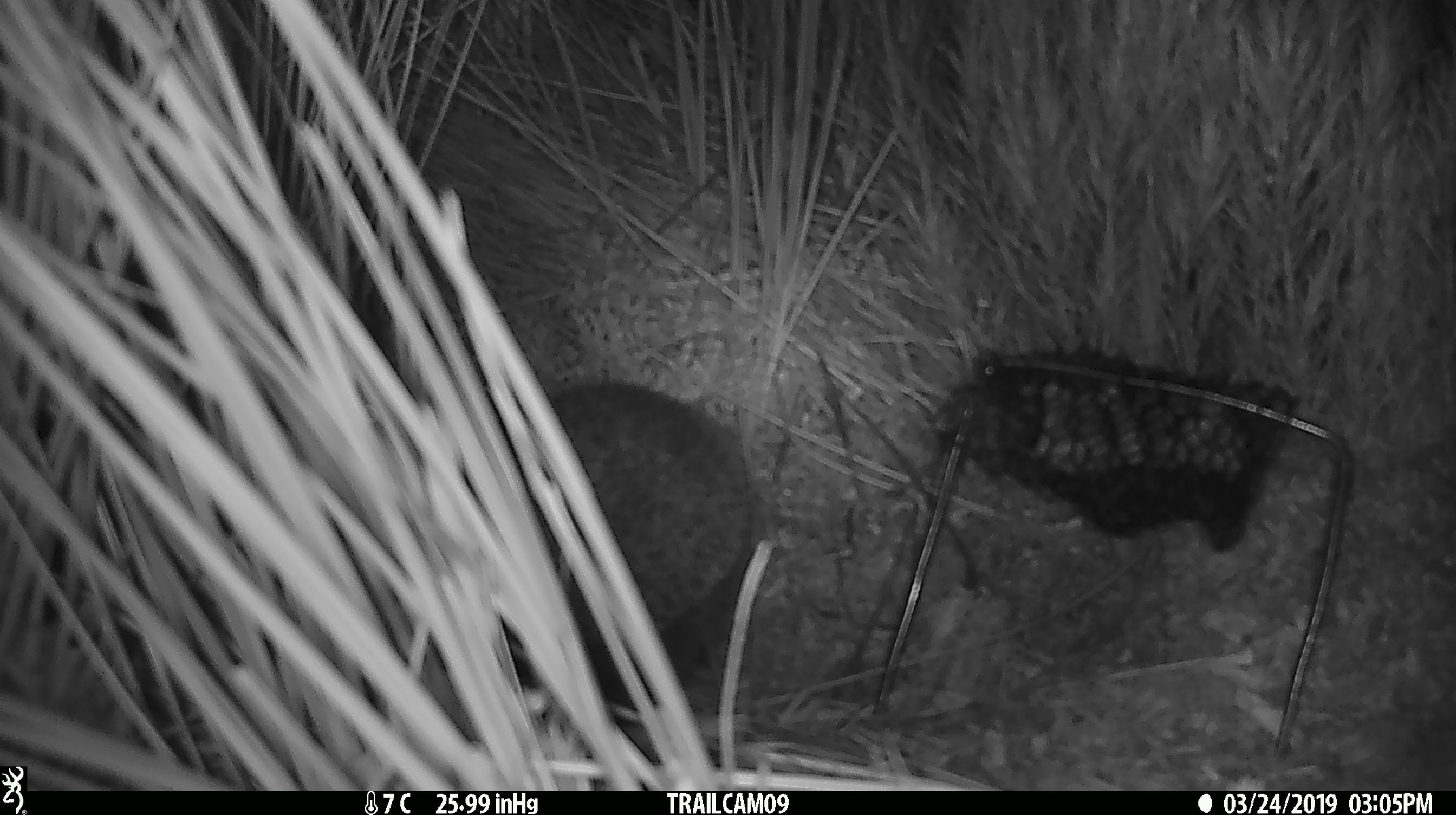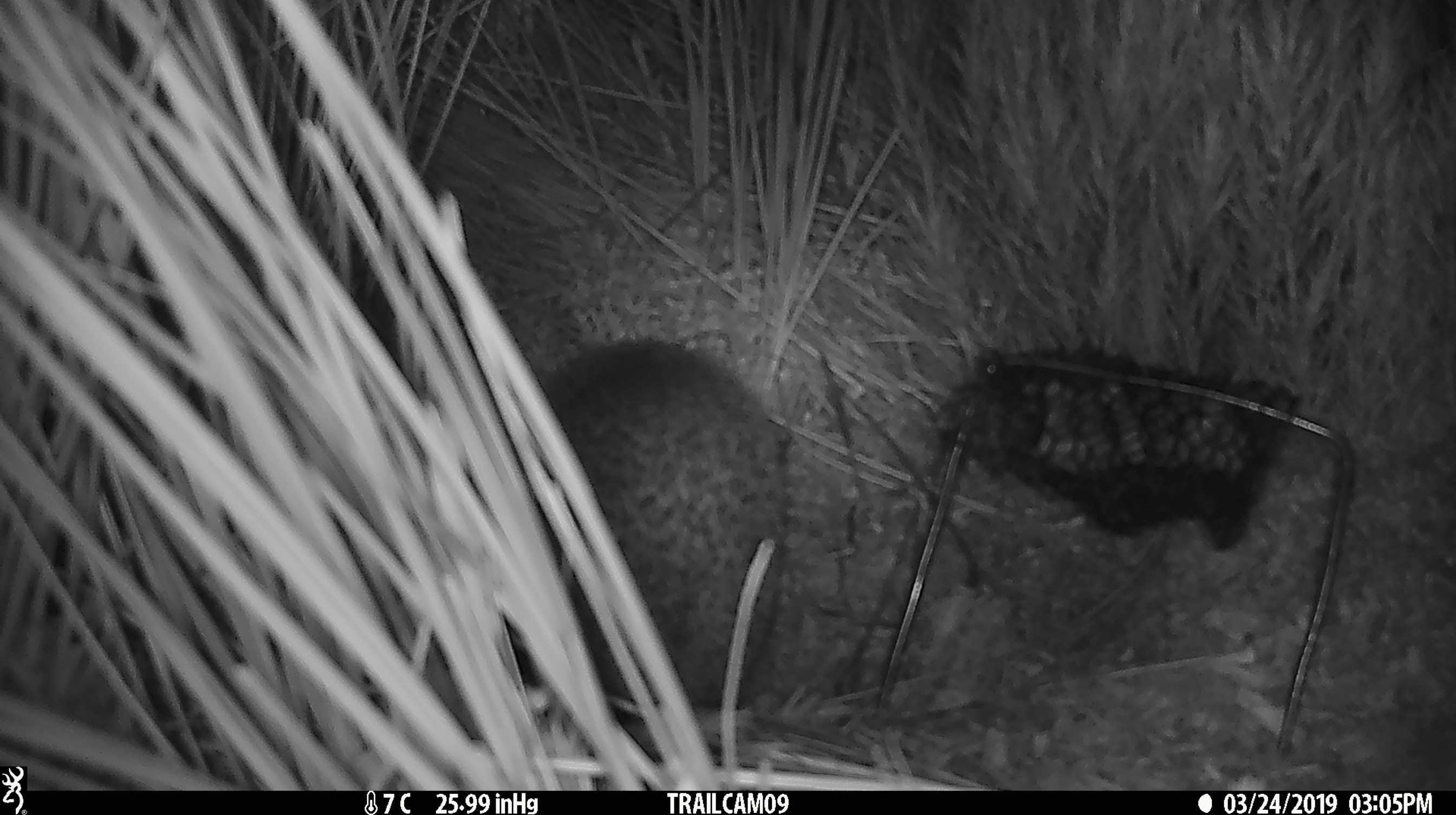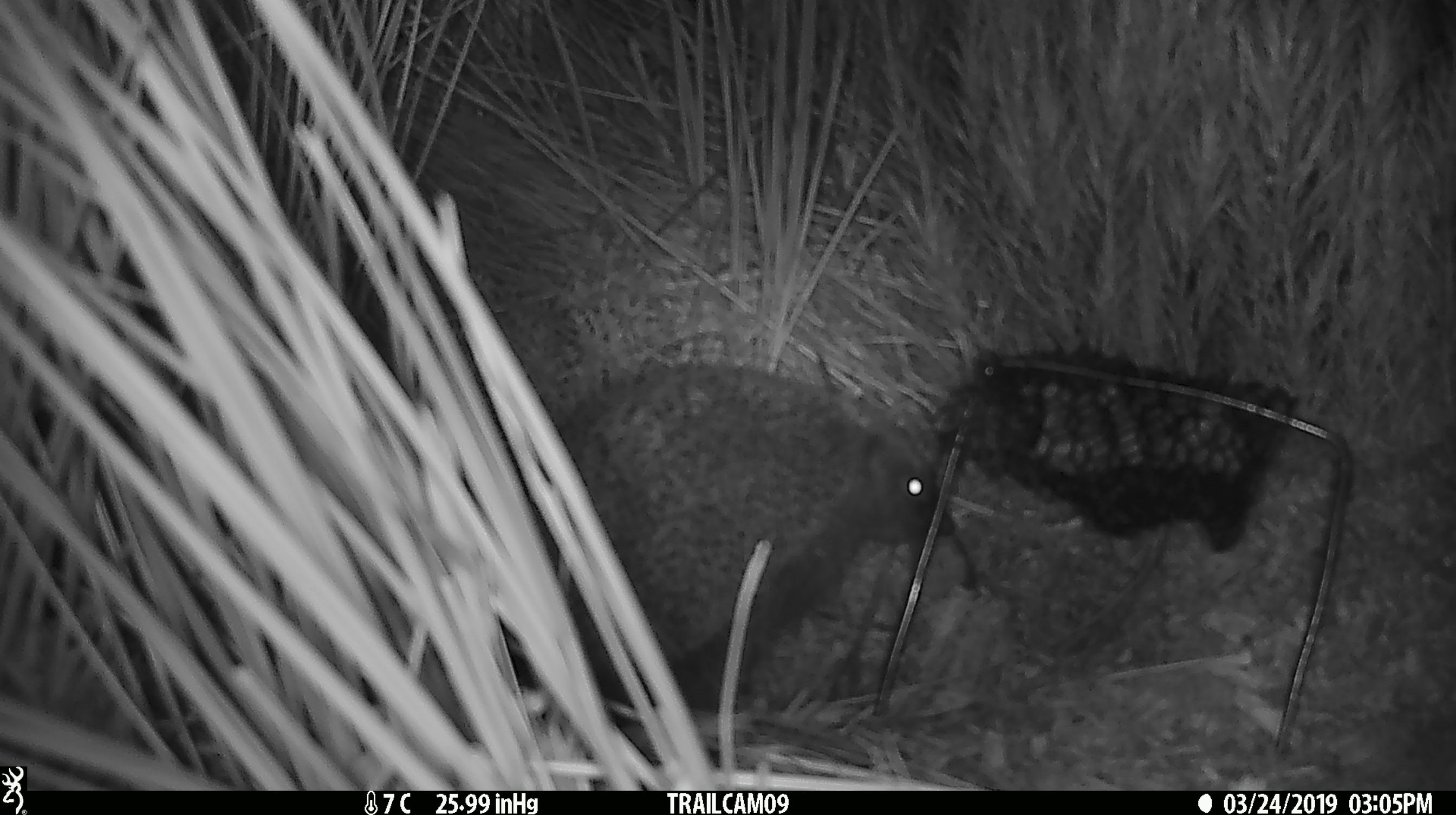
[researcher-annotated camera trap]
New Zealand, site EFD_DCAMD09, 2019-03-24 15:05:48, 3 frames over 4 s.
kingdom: Animalia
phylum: Chordata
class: Mammalia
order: Eulipotyphla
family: Erinaceidae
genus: Erinaceus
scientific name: Erinaceus europaeus europaeus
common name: european hedgehog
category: hedgehog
Hedgehog (european hedgehog) (Erinaceus europaeus europaeus).